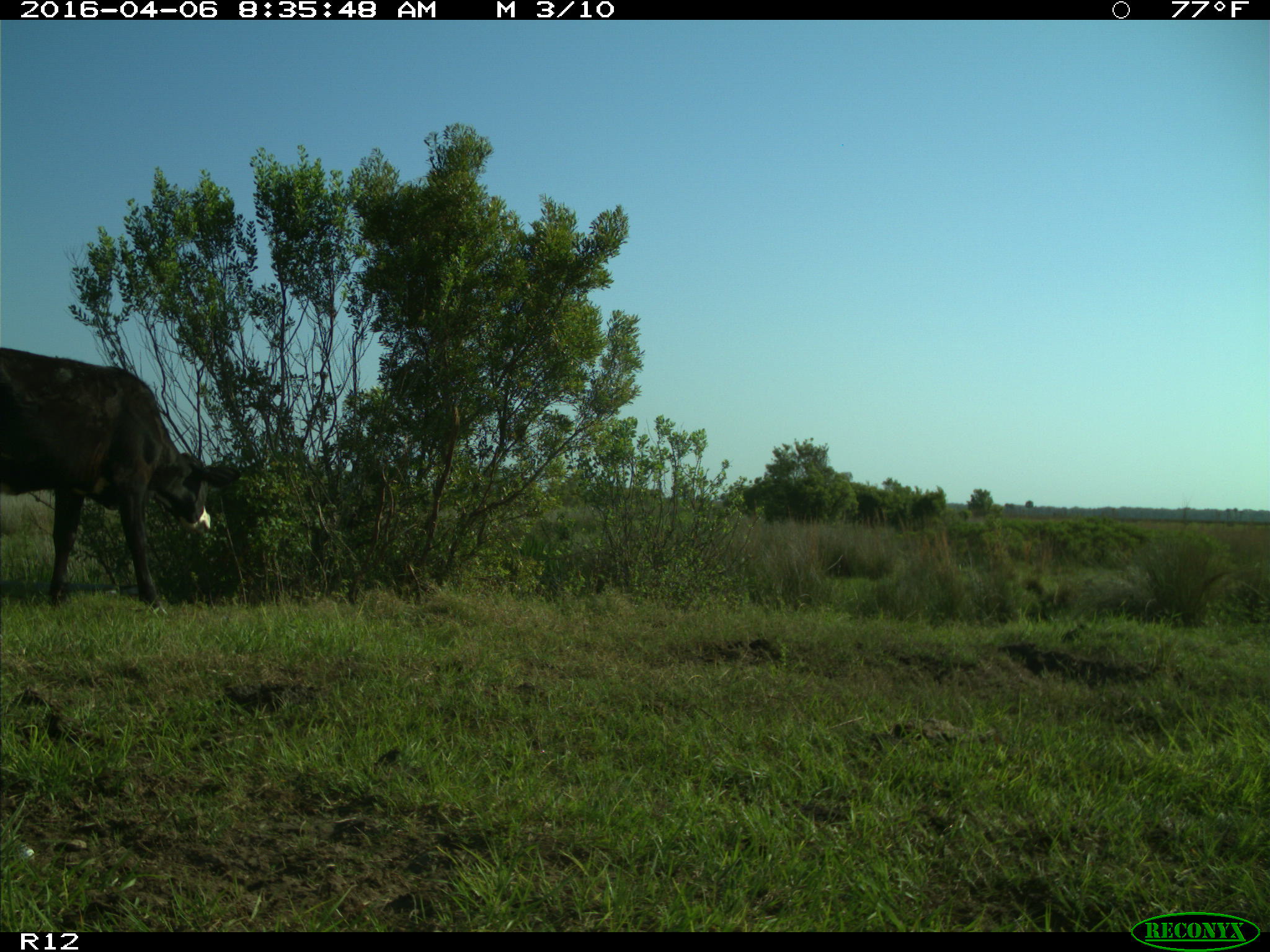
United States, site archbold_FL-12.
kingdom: Animalia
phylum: Chordata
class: Mammalia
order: Artiodactyla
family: Bovidae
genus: Bos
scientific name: Bos taurus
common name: domestic cow